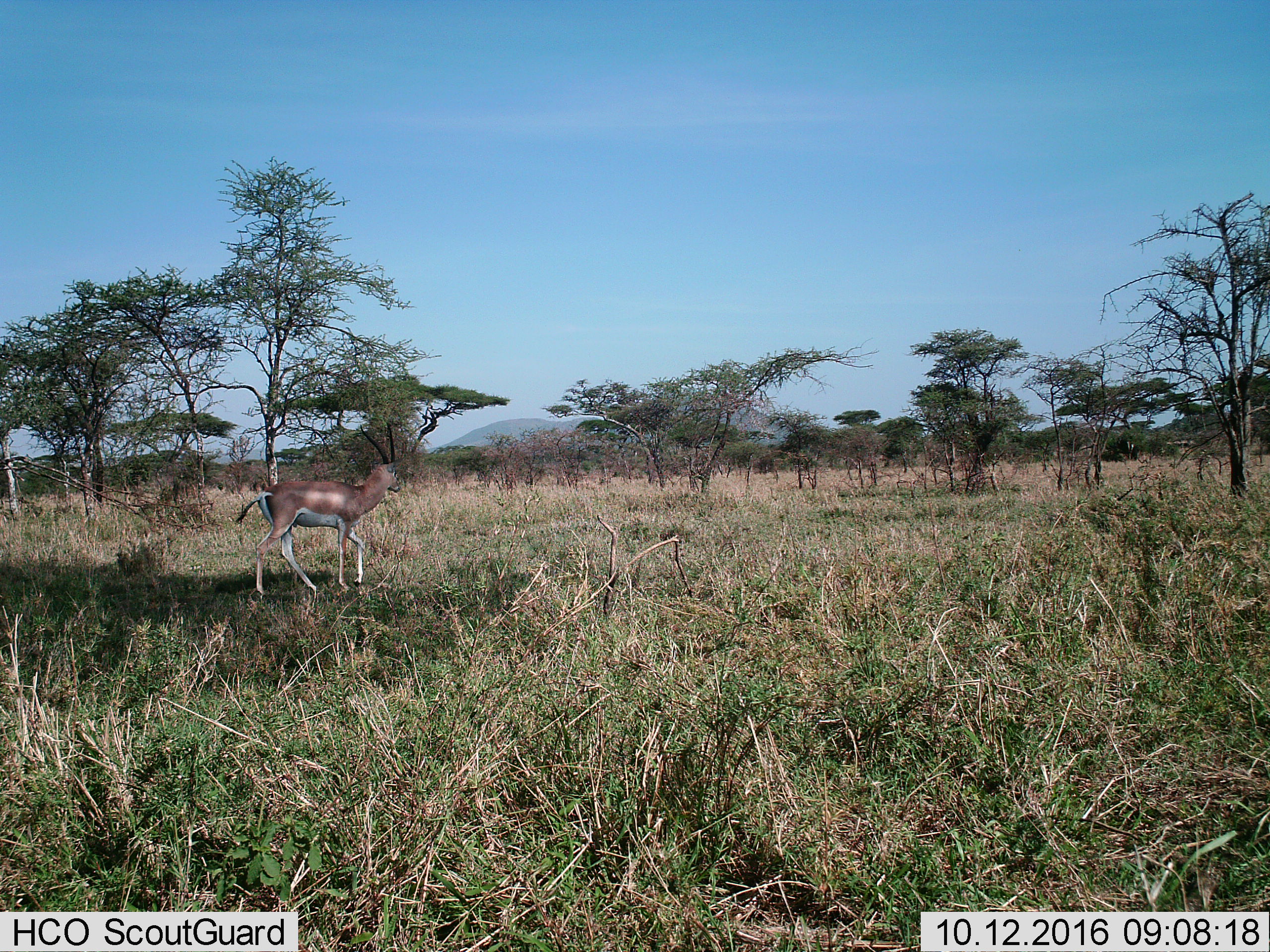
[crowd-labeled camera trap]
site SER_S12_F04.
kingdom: Animalia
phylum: Chordata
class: Mammalia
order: Artiodactyla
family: Bovidae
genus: Nanger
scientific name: Nanger granti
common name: grant's gazelle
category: gazellegrants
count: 1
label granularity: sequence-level